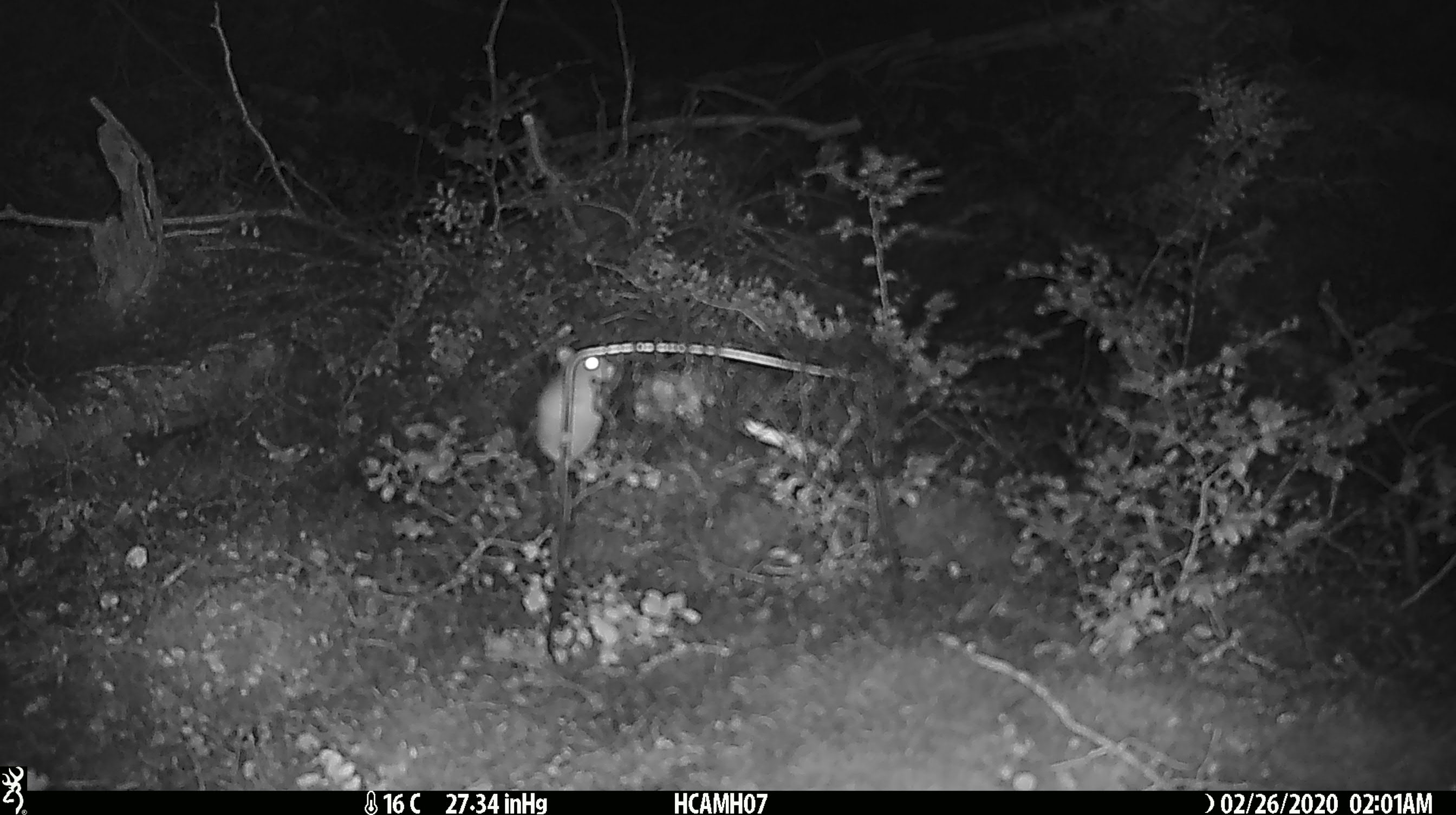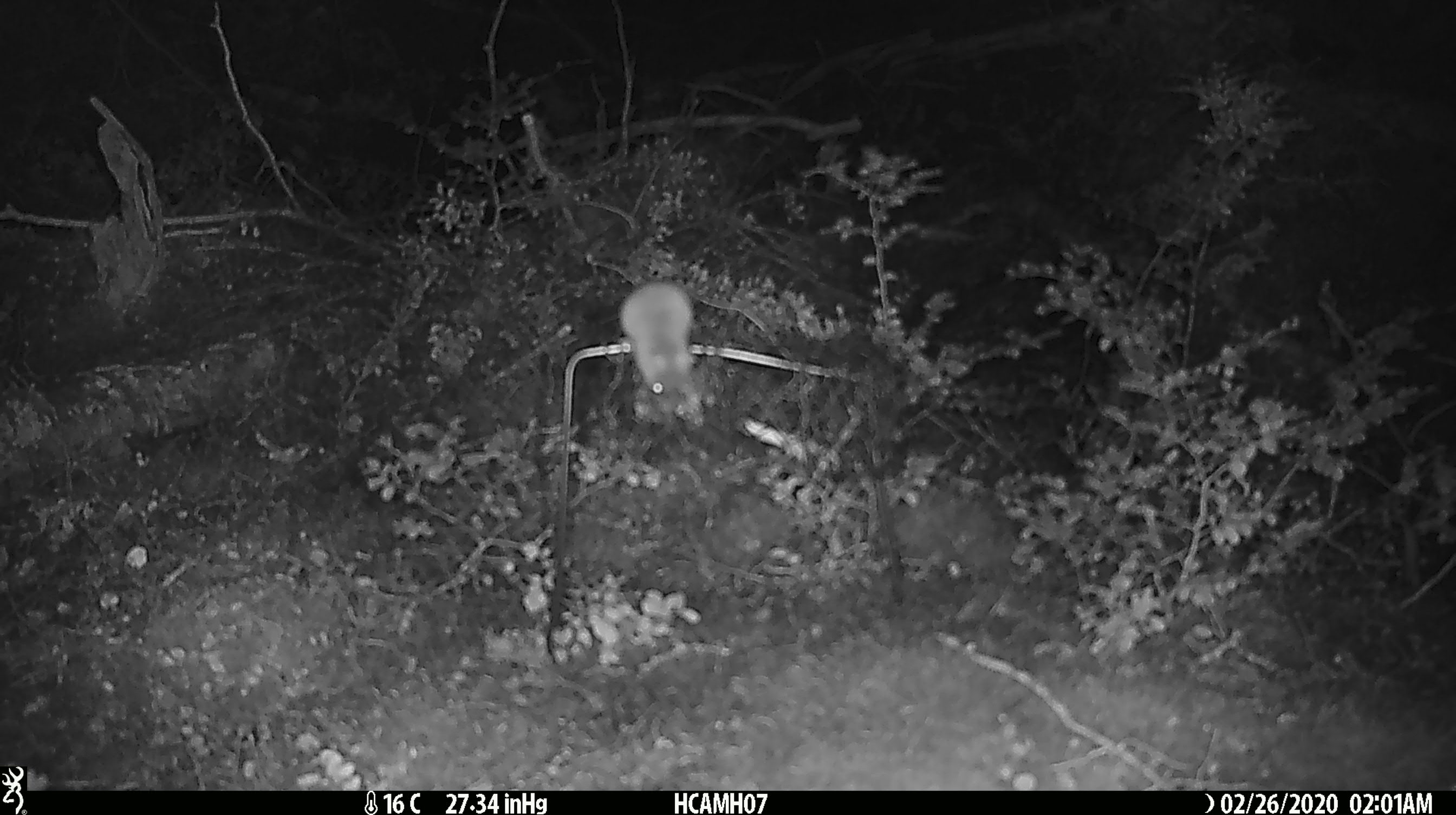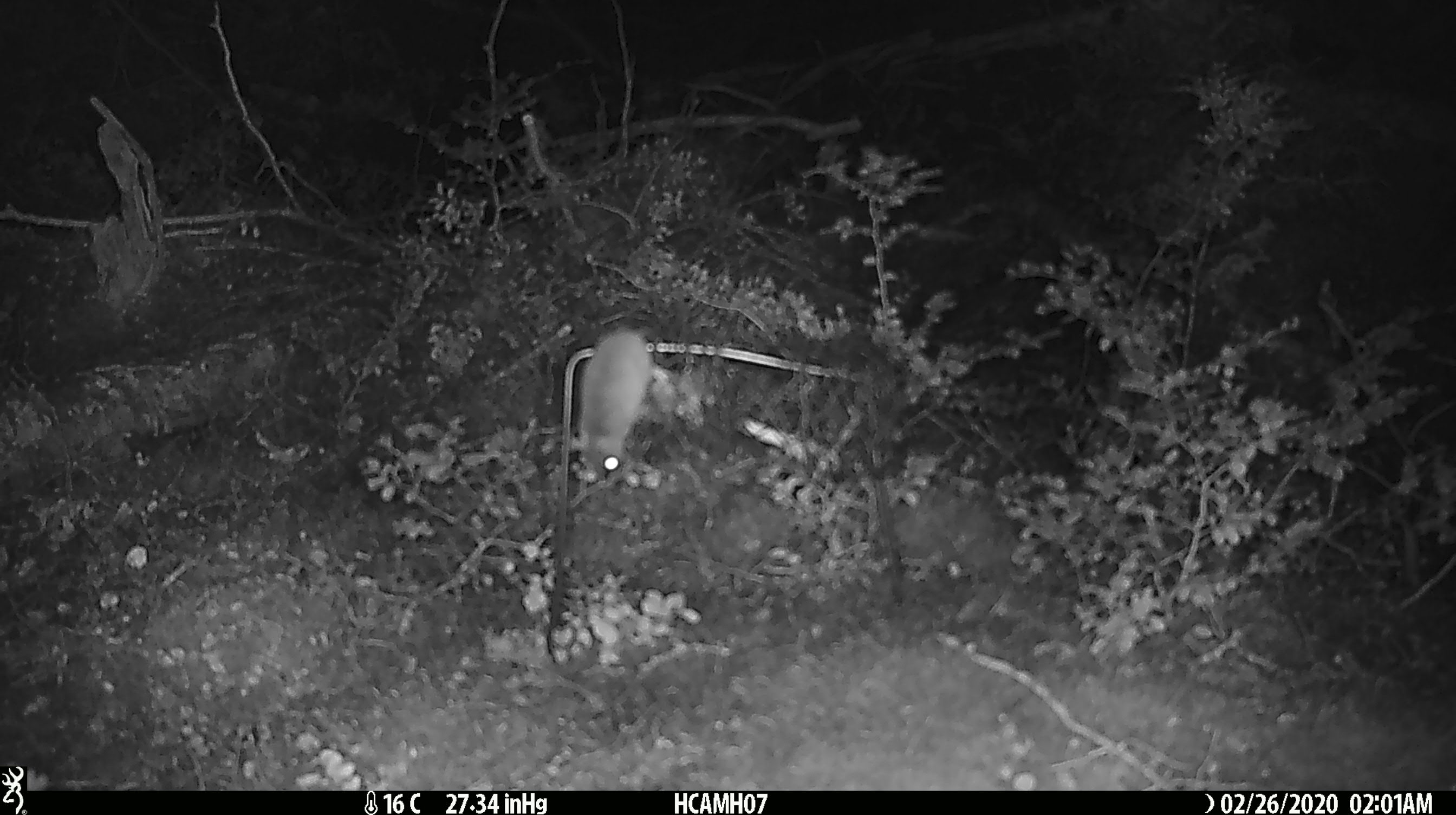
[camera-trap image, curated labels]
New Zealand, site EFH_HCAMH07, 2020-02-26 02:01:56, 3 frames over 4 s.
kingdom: Animalia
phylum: Chordata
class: Mammalia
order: Rodentia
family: Muridae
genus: Mus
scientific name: Mus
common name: mouse